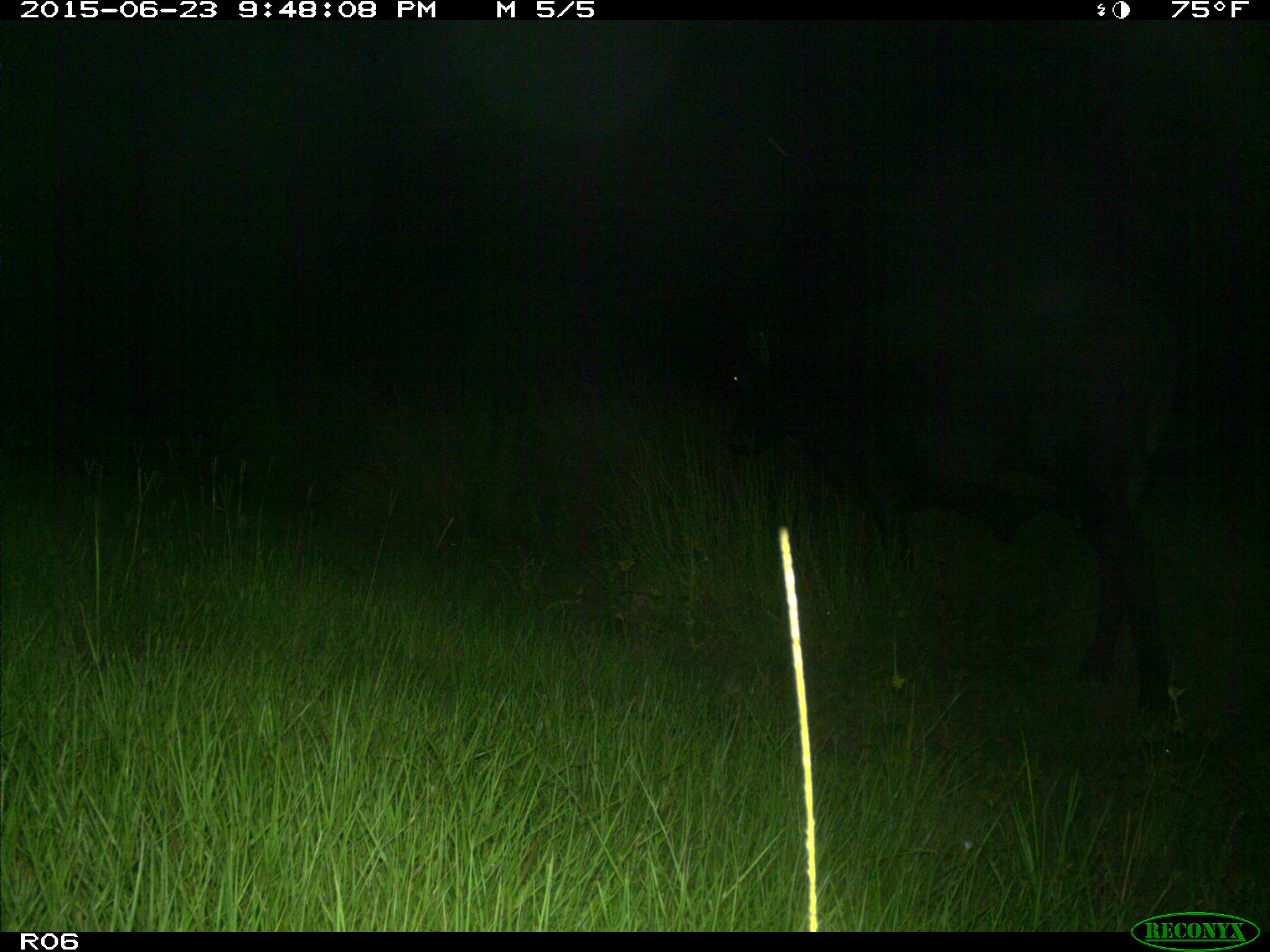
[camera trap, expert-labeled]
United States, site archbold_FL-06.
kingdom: Animalia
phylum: Chordata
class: Mammalia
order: Artiodactyla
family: Bovidae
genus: Bos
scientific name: Bos taurus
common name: domestic cow